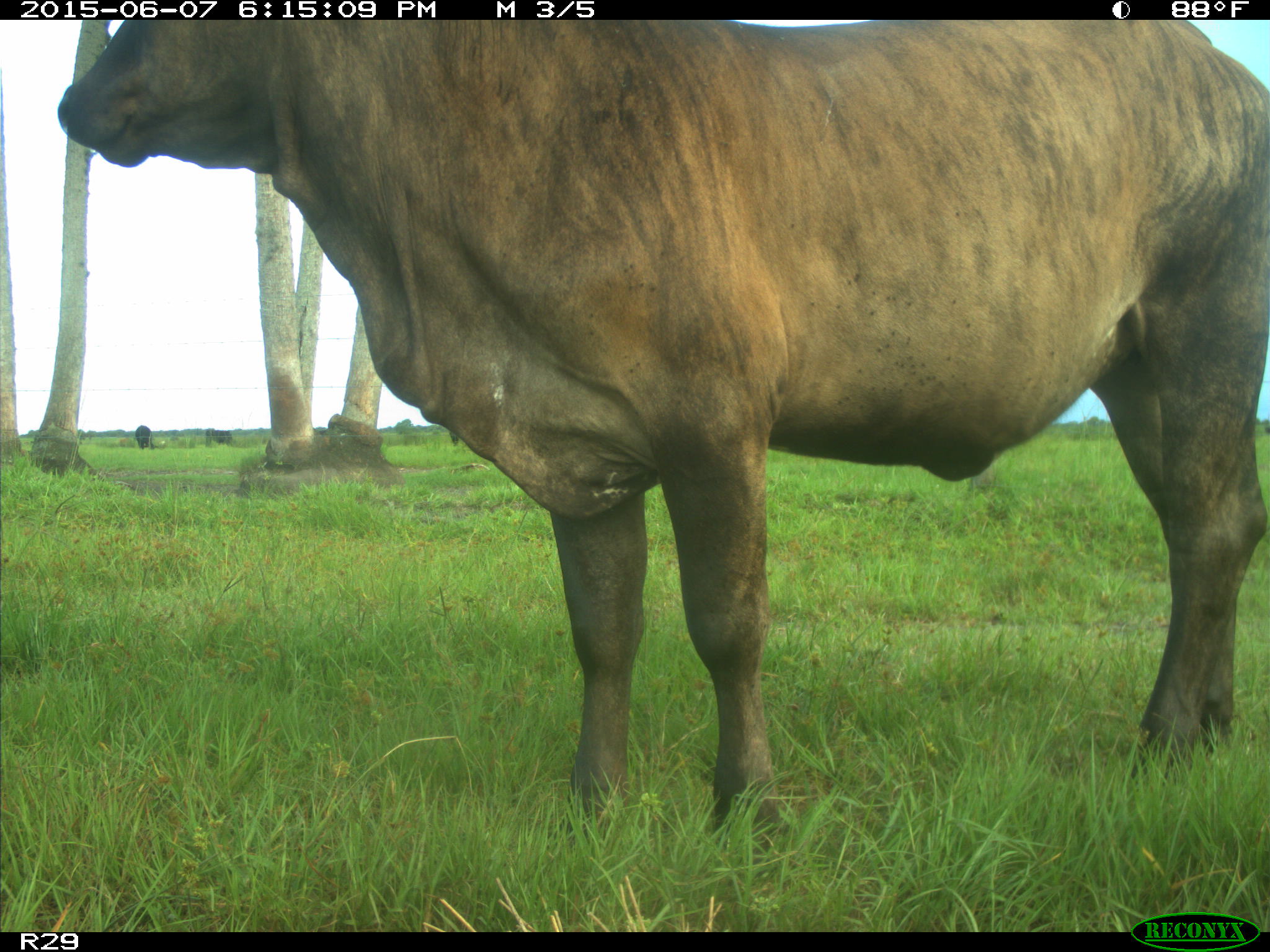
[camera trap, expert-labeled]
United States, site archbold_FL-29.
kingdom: Animalia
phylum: Chordata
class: Mammalia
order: Artiodactyla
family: Bovidae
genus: Bos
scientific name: Bos taurus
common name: domestic cow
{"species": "Bos taurus (domestic cow)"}